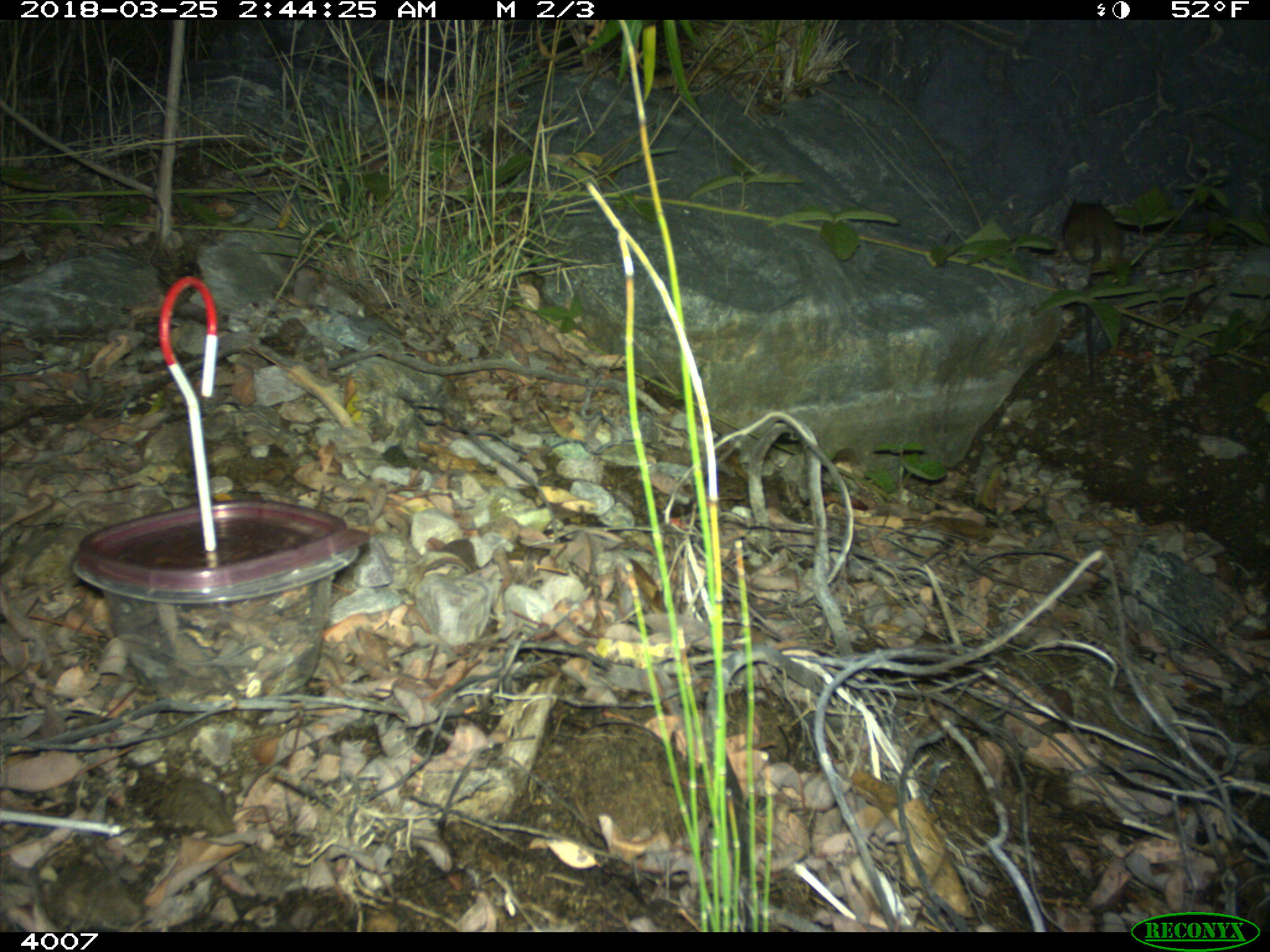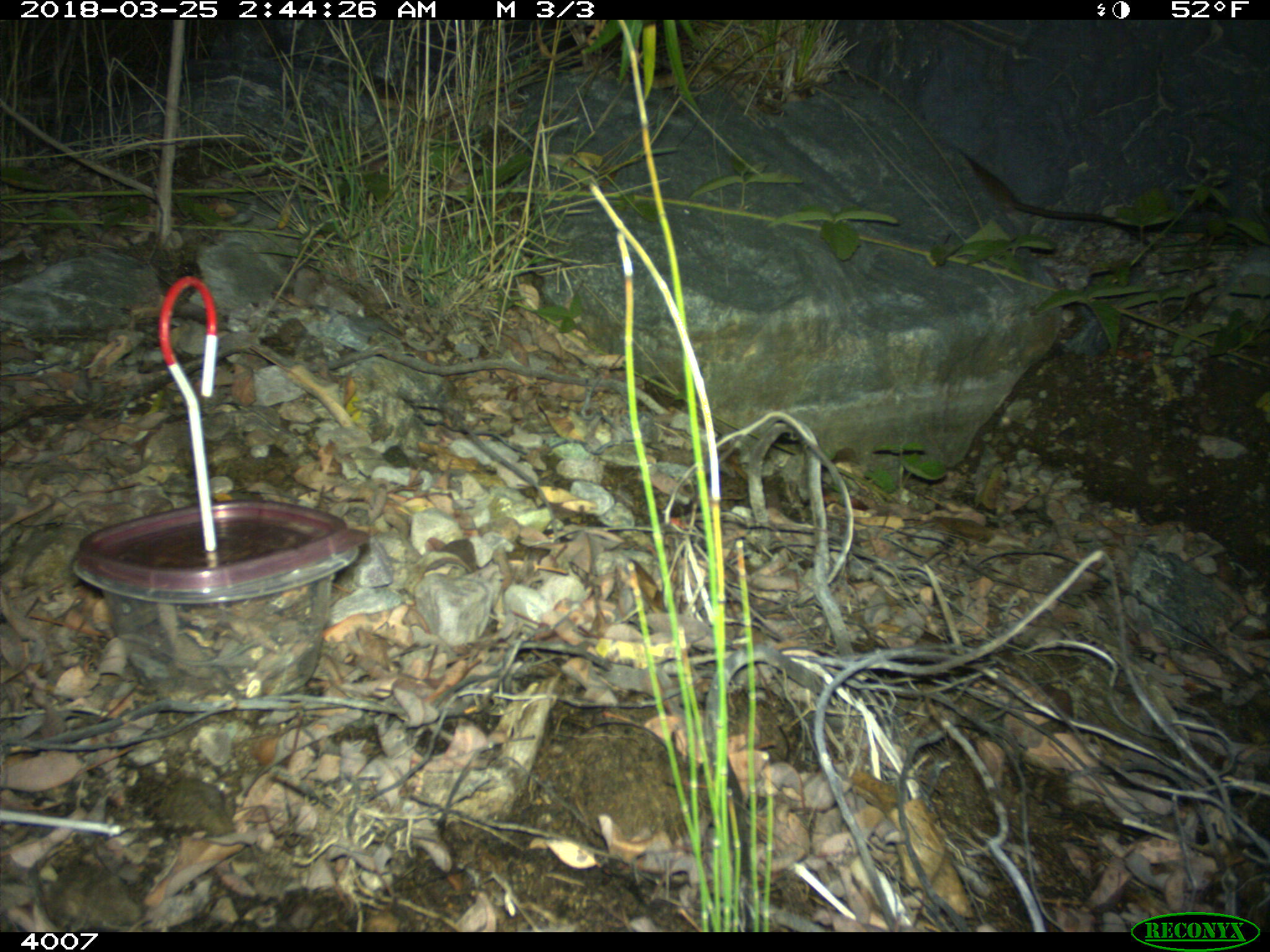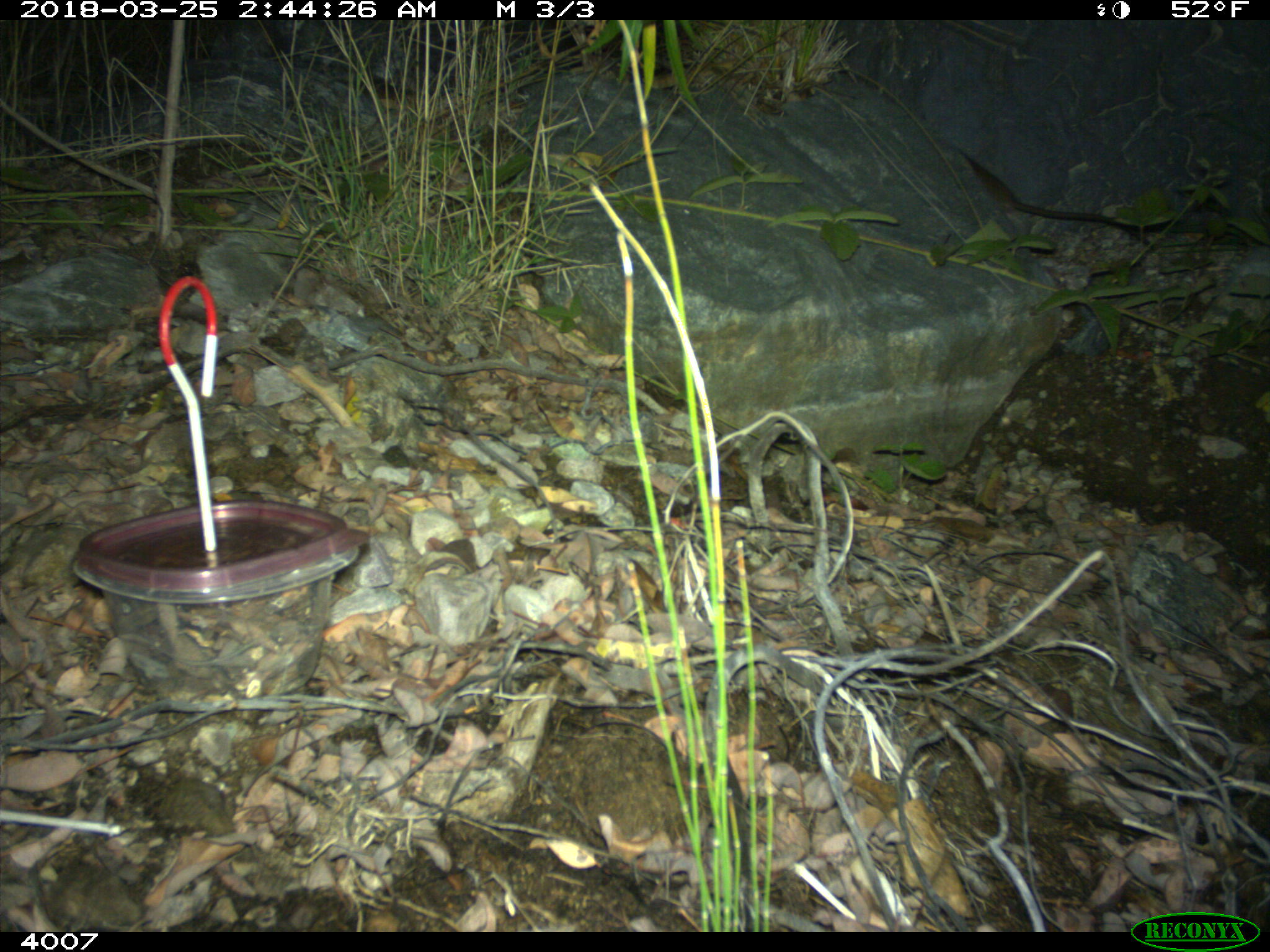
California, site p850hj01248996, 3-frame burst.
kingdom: Animalia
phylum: Chordata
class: Mammalia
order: Rodentia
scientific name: Rodentia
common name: rodent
Rodent (Rodentia).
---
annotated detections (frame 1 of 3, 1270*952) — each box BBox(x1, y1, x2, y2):
rodent: BBox(1061, 196, 1123, 392)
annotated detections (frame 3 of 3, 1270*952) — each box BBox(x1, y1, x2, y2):
rodent: BBox(962, 153, 1154, 250)